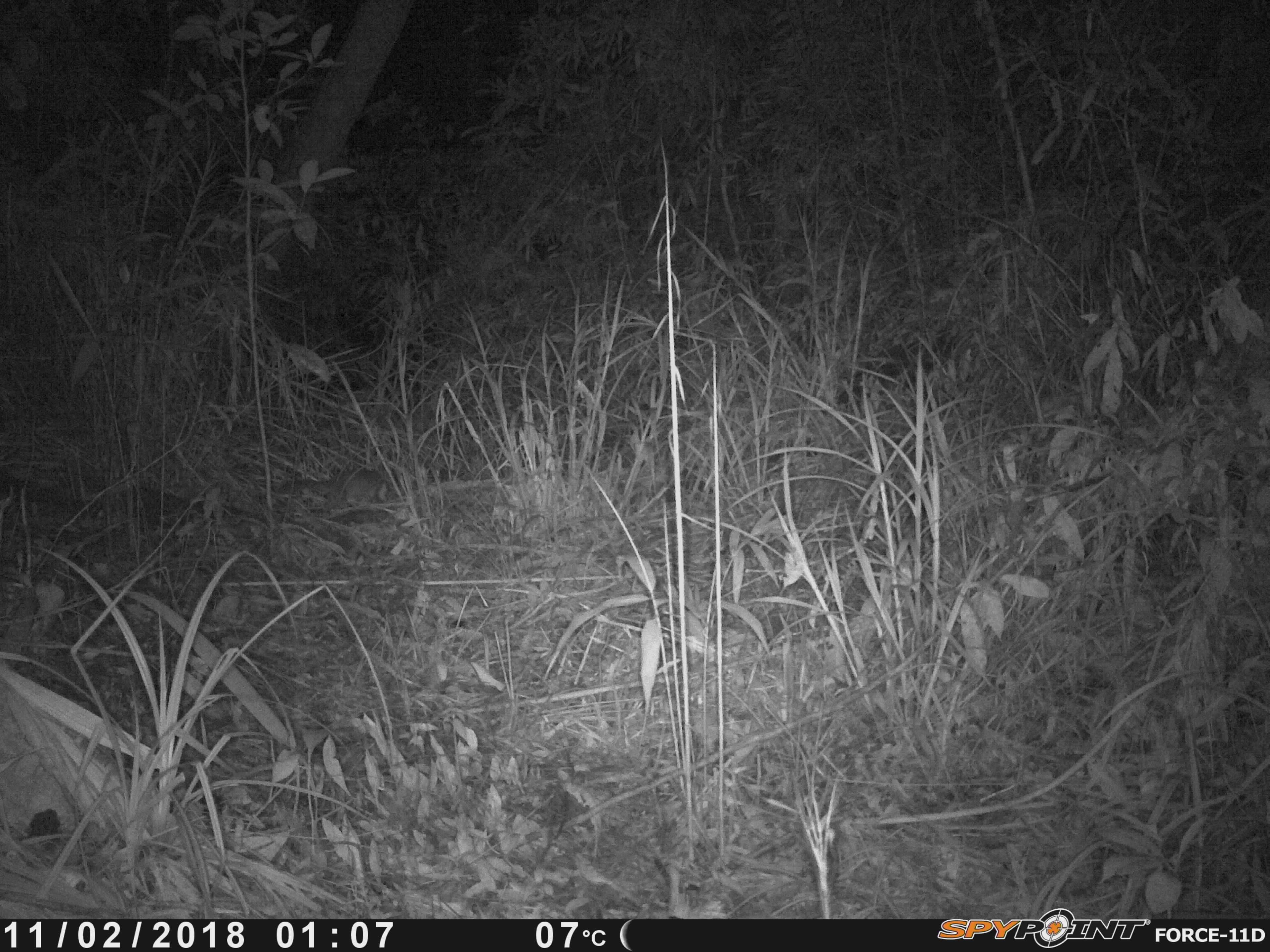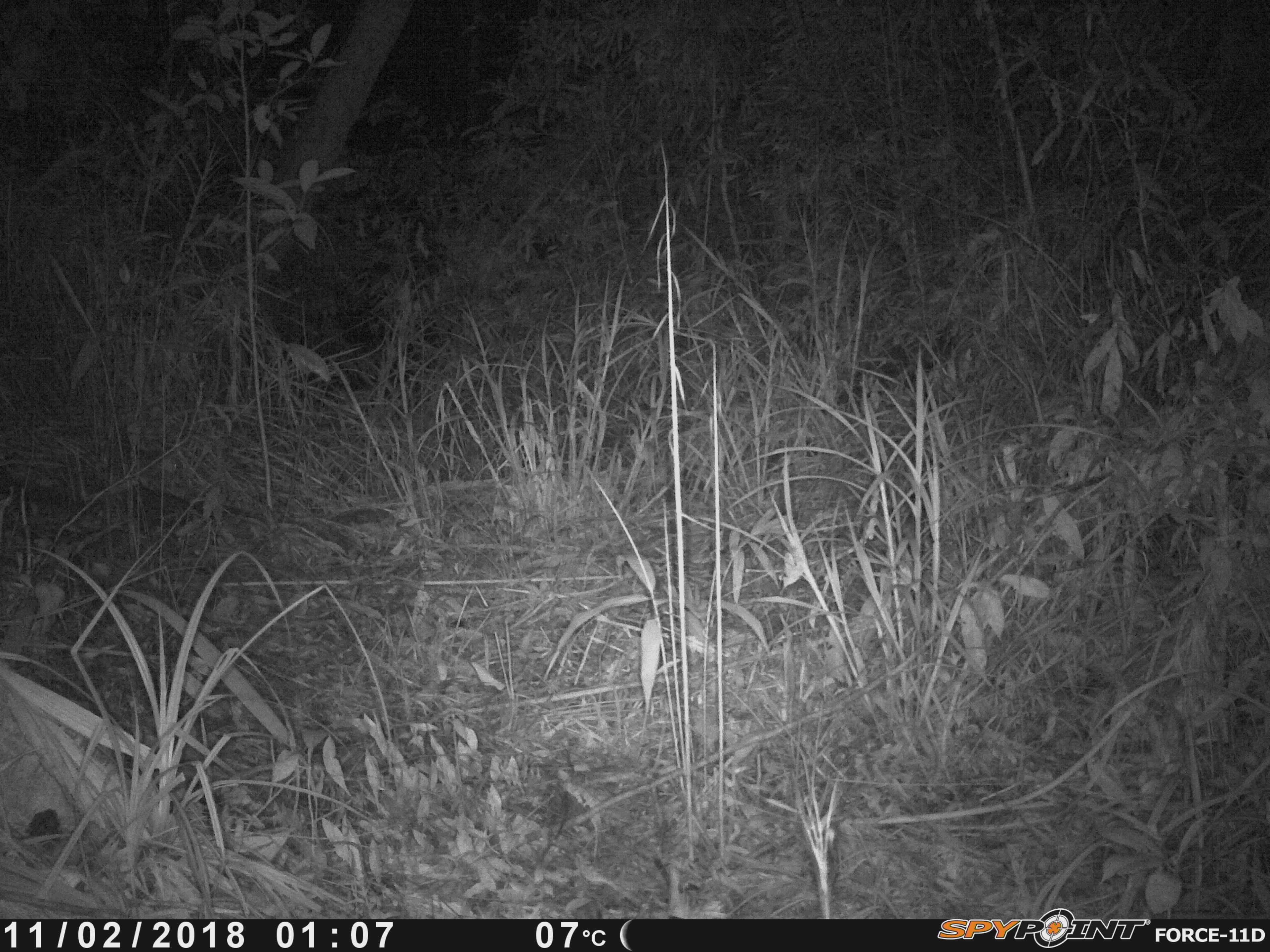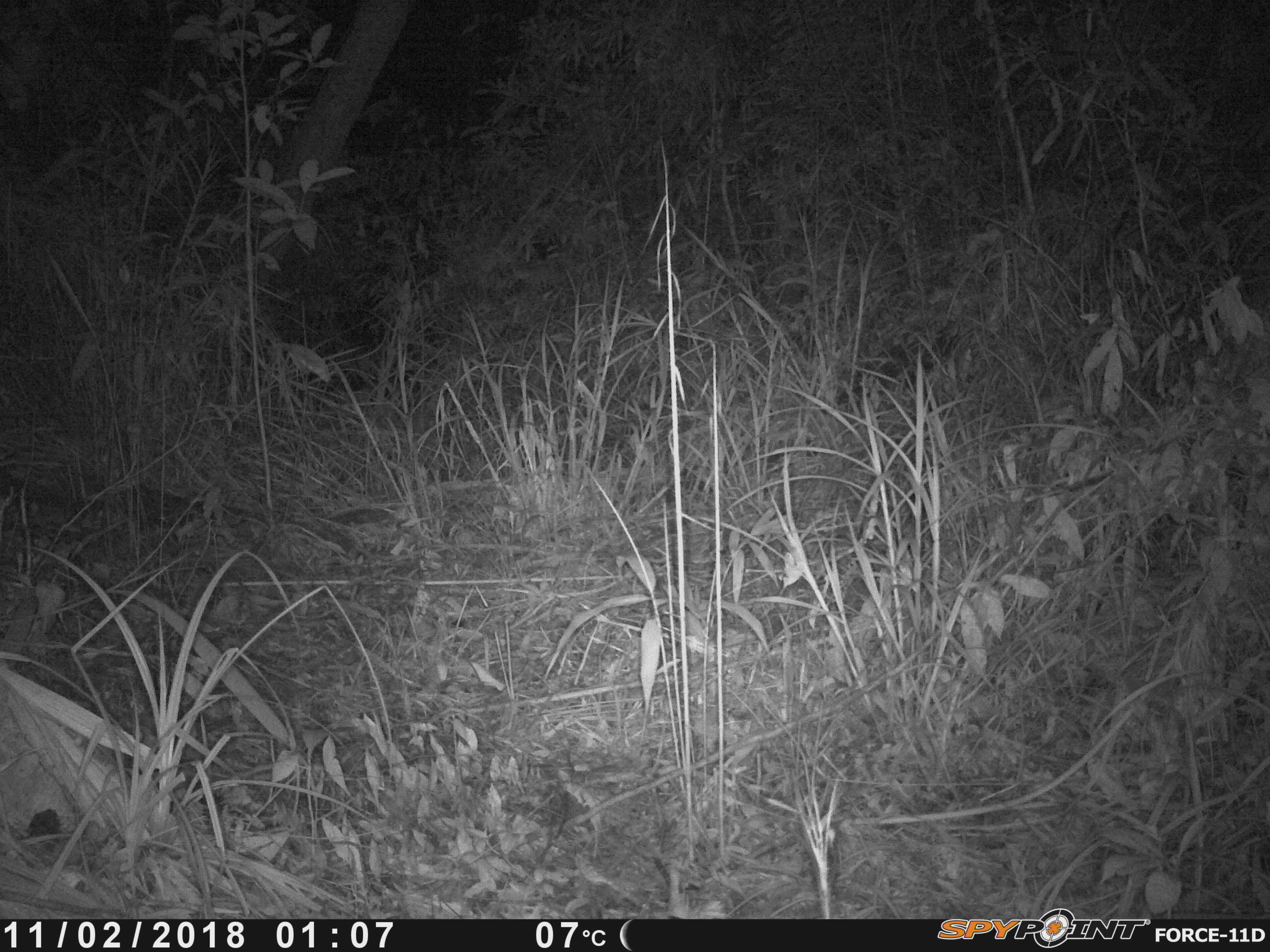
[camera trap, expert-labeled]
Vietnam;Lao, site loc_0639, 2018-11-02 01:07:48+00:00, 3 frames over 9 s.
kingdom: Animalia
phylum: Chordata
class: Mammalia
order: Carnivora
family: Mustelidae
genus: Melogale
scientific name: Melogale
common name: ferret badger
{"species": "ferret badger (Melogale)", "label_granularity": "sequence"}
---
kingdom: Animalia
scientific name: Animalia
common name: animal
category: unidentified animal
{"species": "unidentified animal (animal) (Animalia)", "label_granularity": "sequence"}